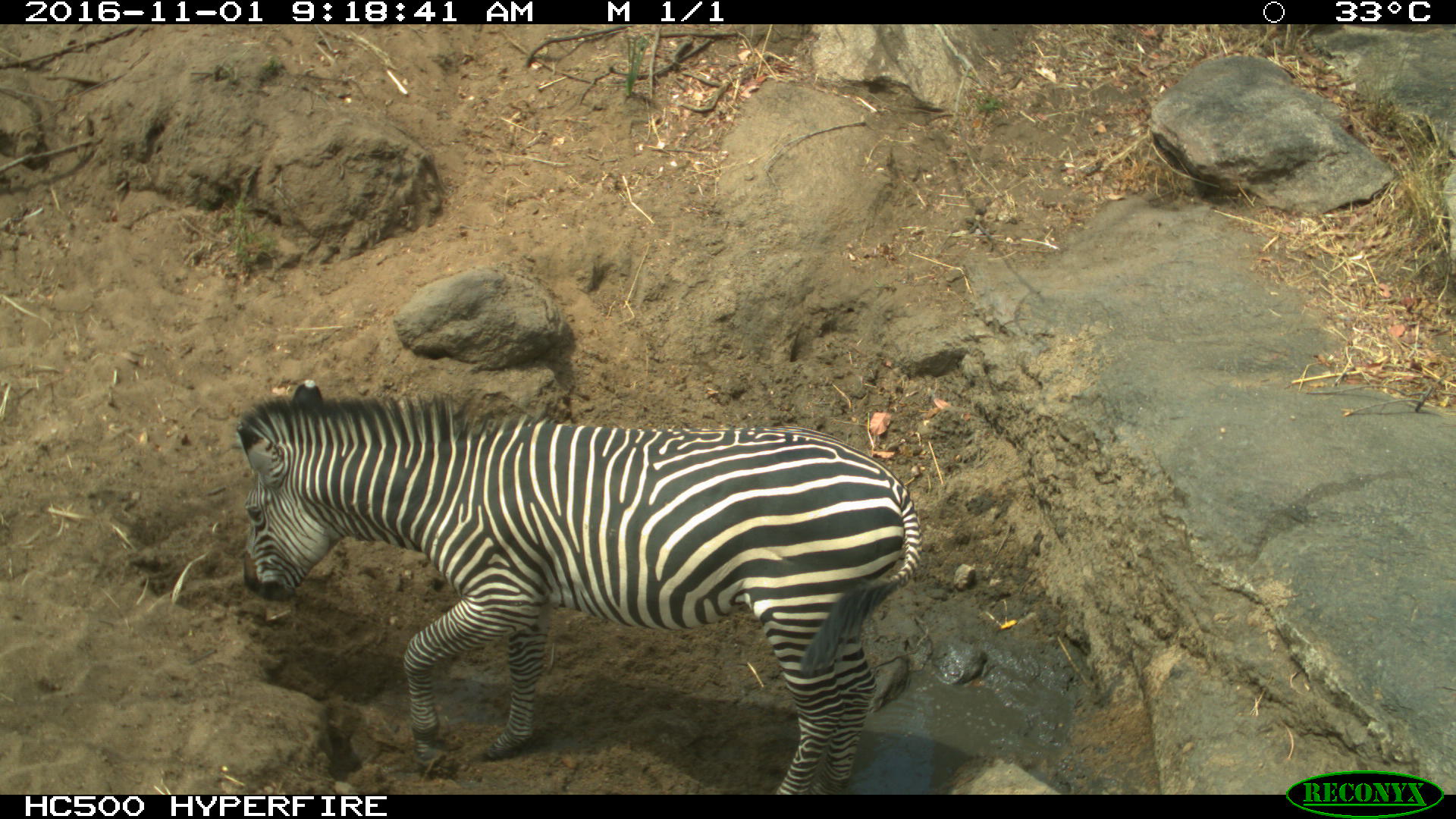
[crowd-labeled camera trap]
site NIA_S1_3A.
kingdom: Animalia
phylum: Chordata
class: Mammalia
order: Perissodactyla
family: Equidae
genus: Equus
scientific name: Equus quagga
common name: plains zebra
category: zebraplains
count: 1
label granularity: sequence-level